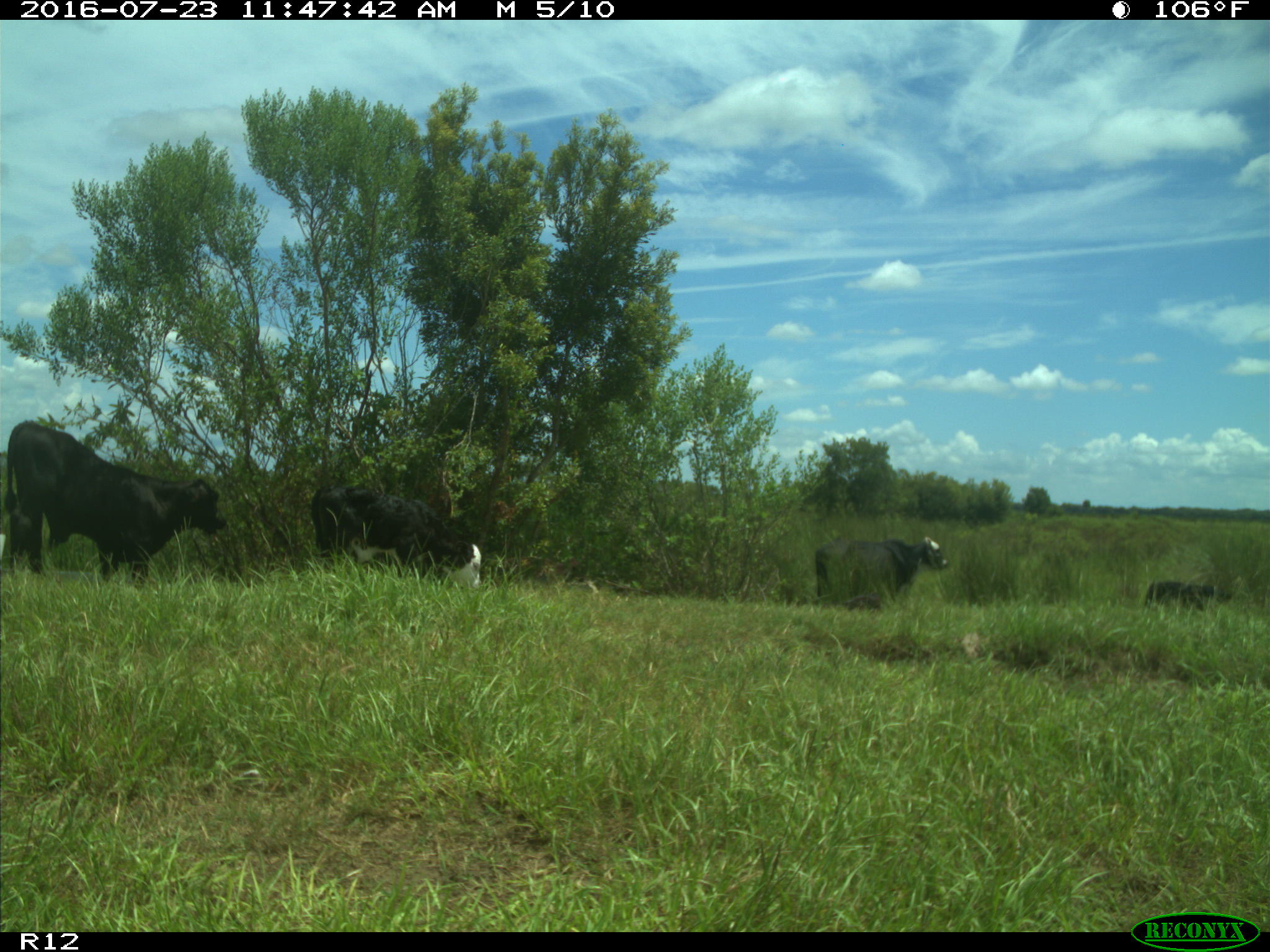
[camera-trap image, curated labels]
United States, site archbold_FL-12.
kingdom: Animalia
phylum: Chordata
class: Mammalia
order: Artiodactyla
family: Bovidae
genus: Bos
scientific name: Bos taurus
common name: domestic cow